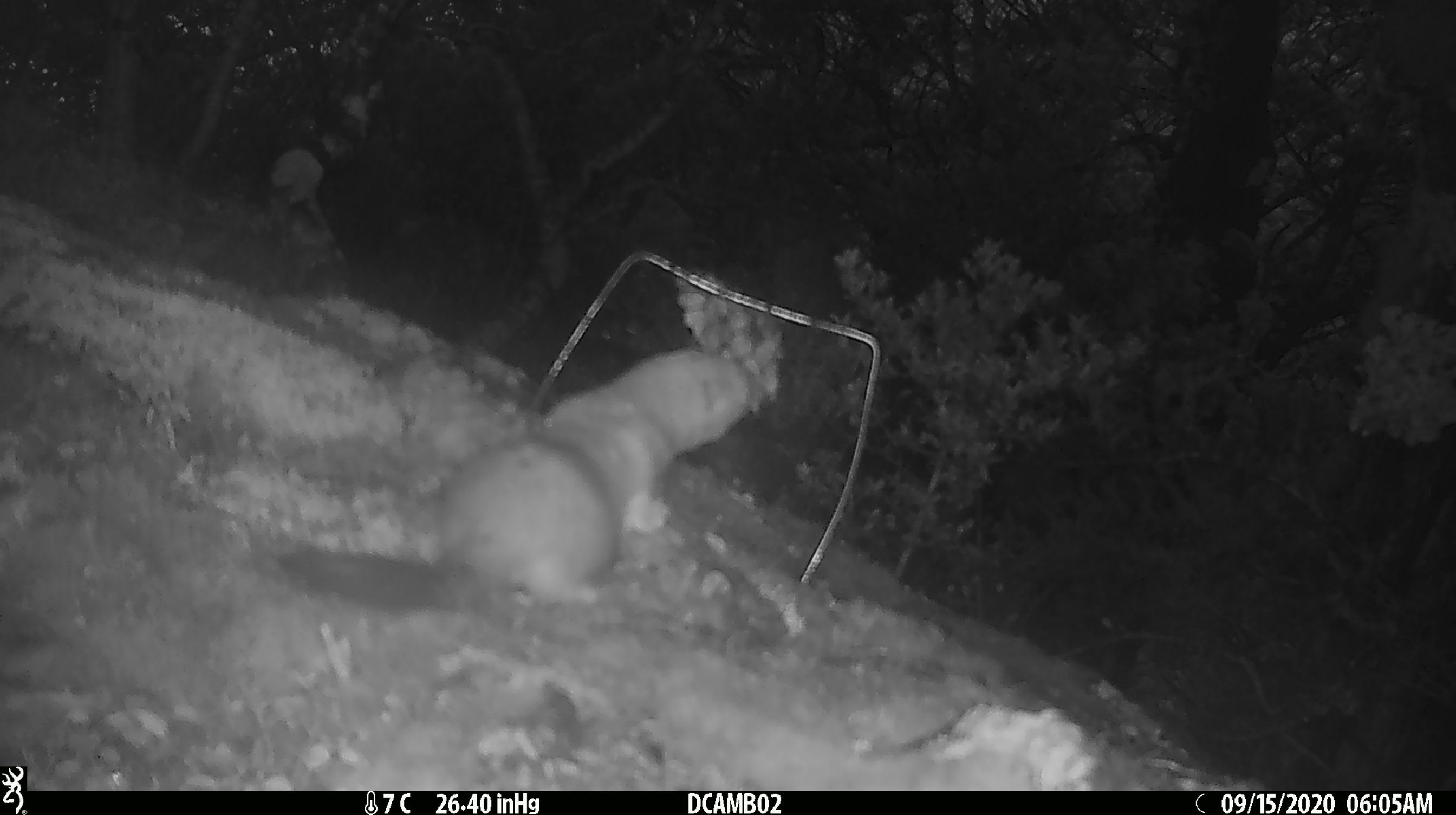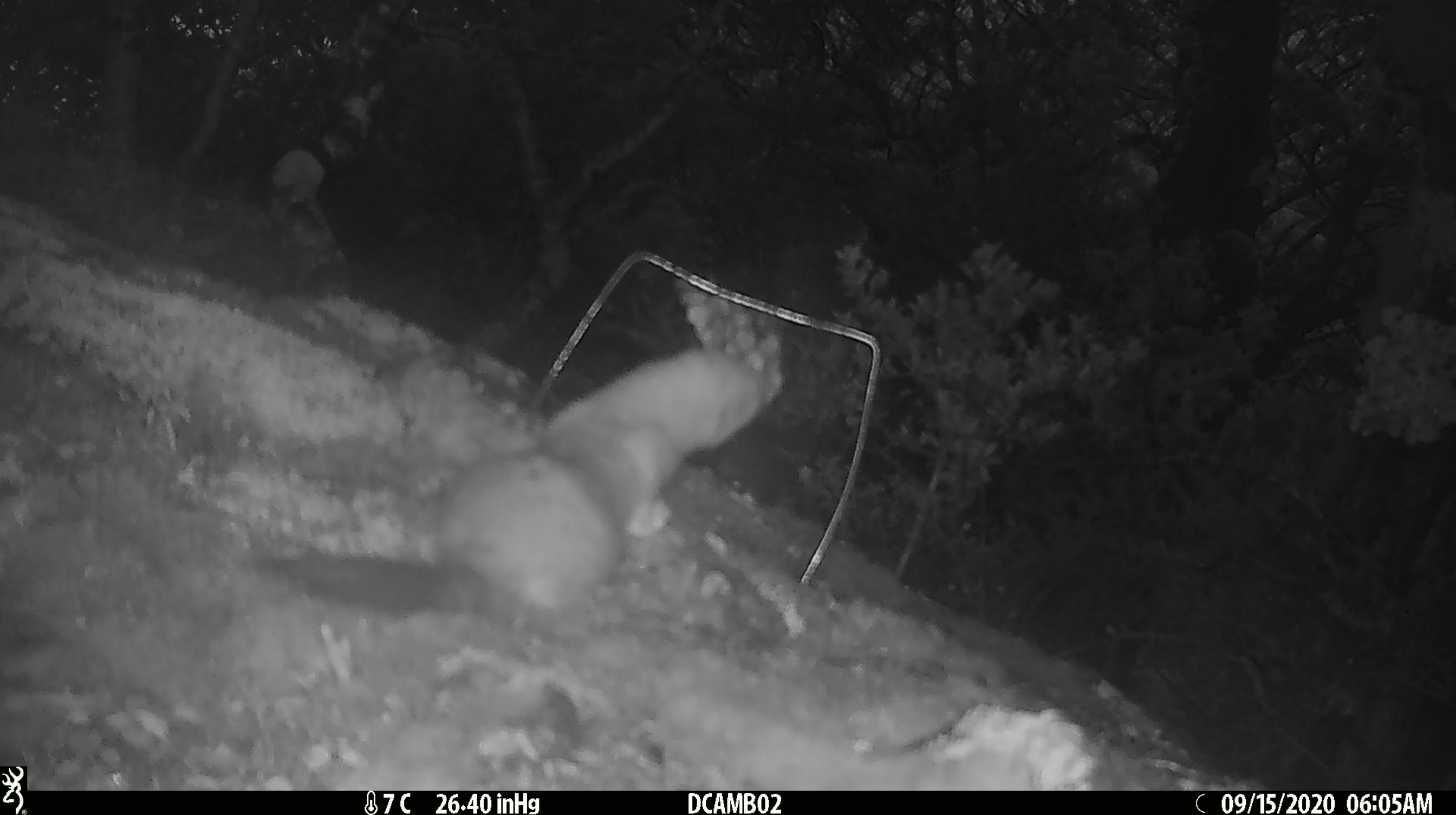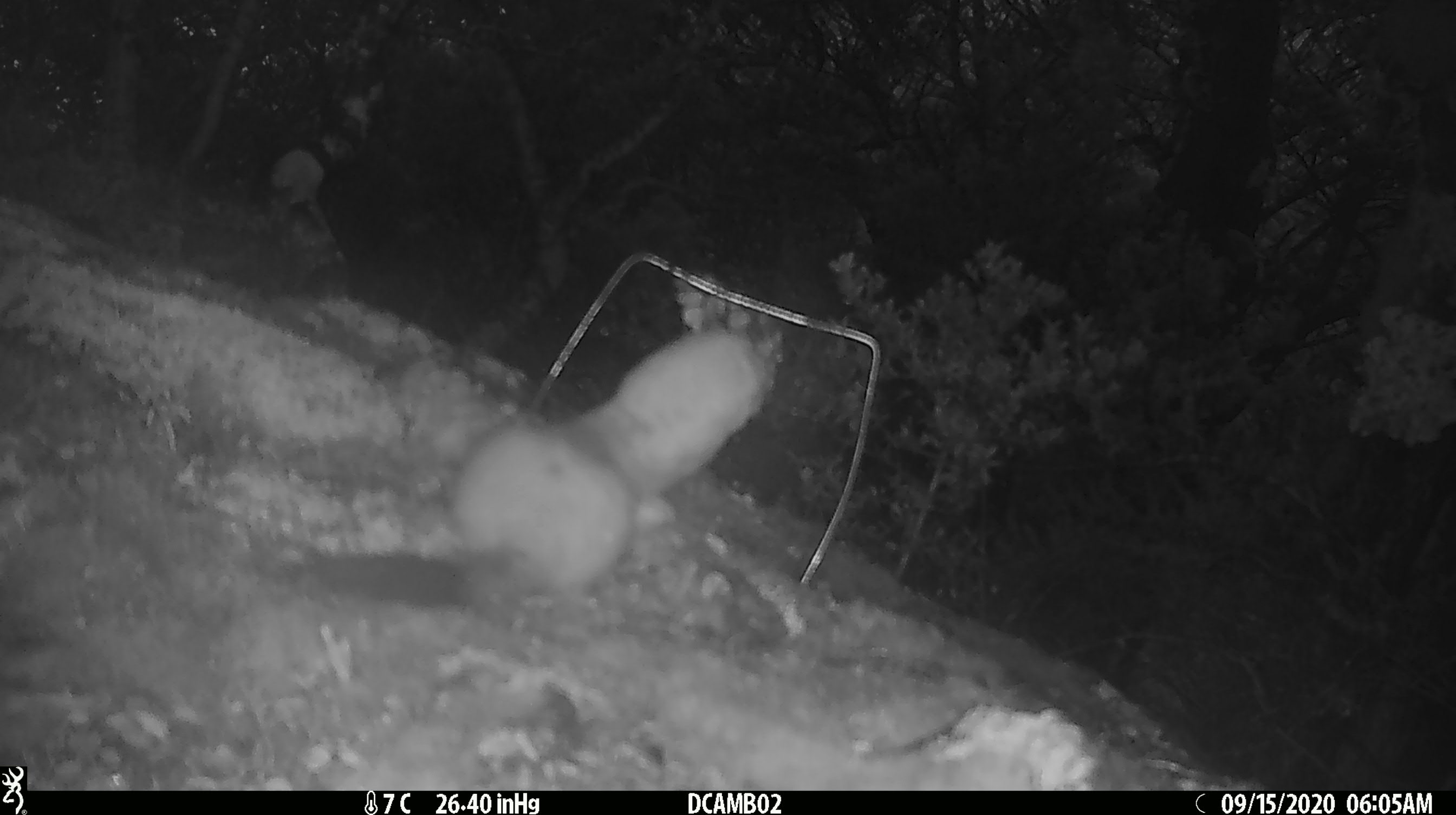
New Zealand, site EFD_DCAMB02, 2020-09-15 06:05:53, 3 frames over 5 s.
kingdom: Animalia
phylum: Chordata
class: Mammalia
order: Carnivora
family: Mustelidae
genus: Mustela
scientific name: Mustela erminea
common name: stoat